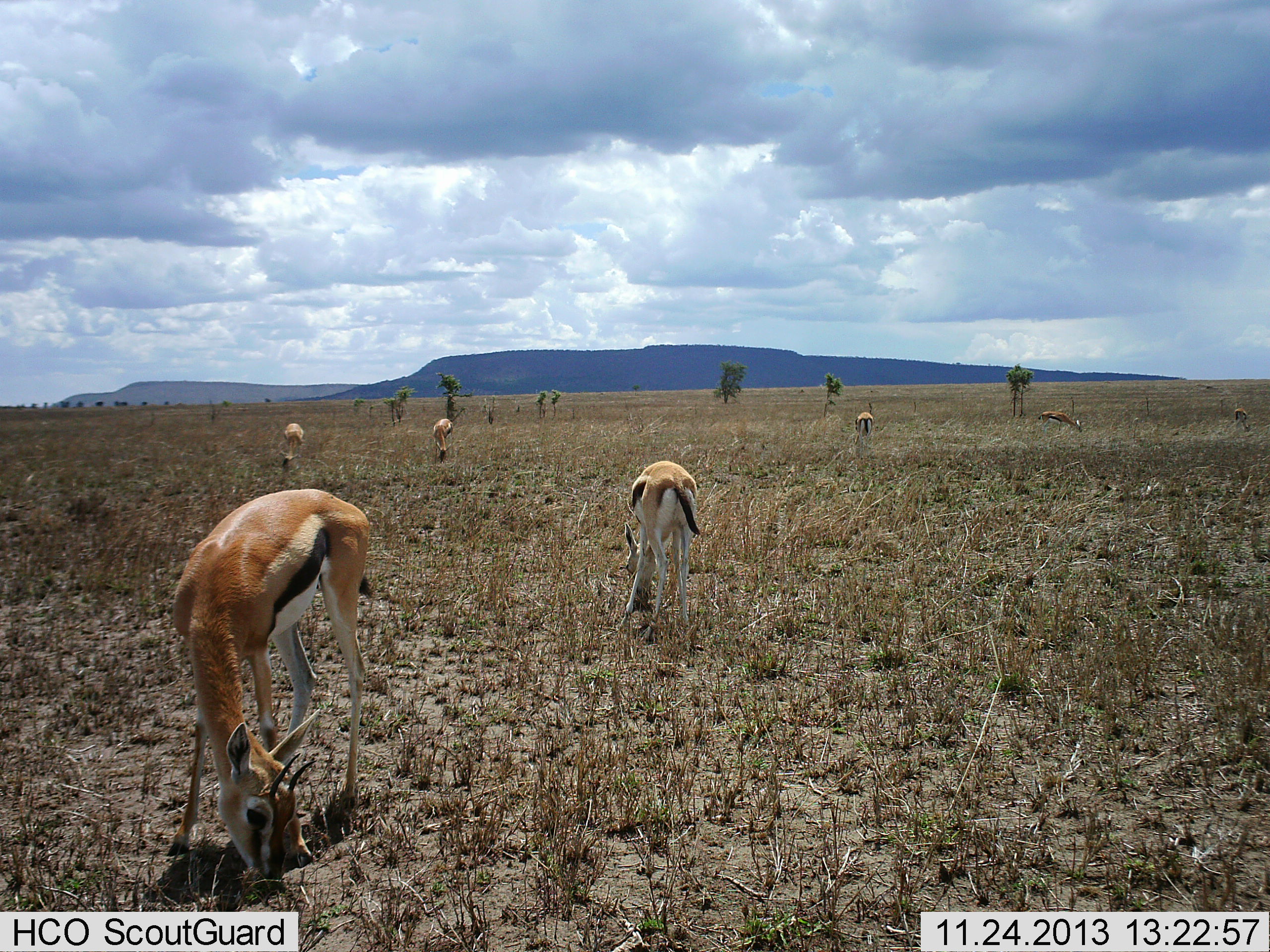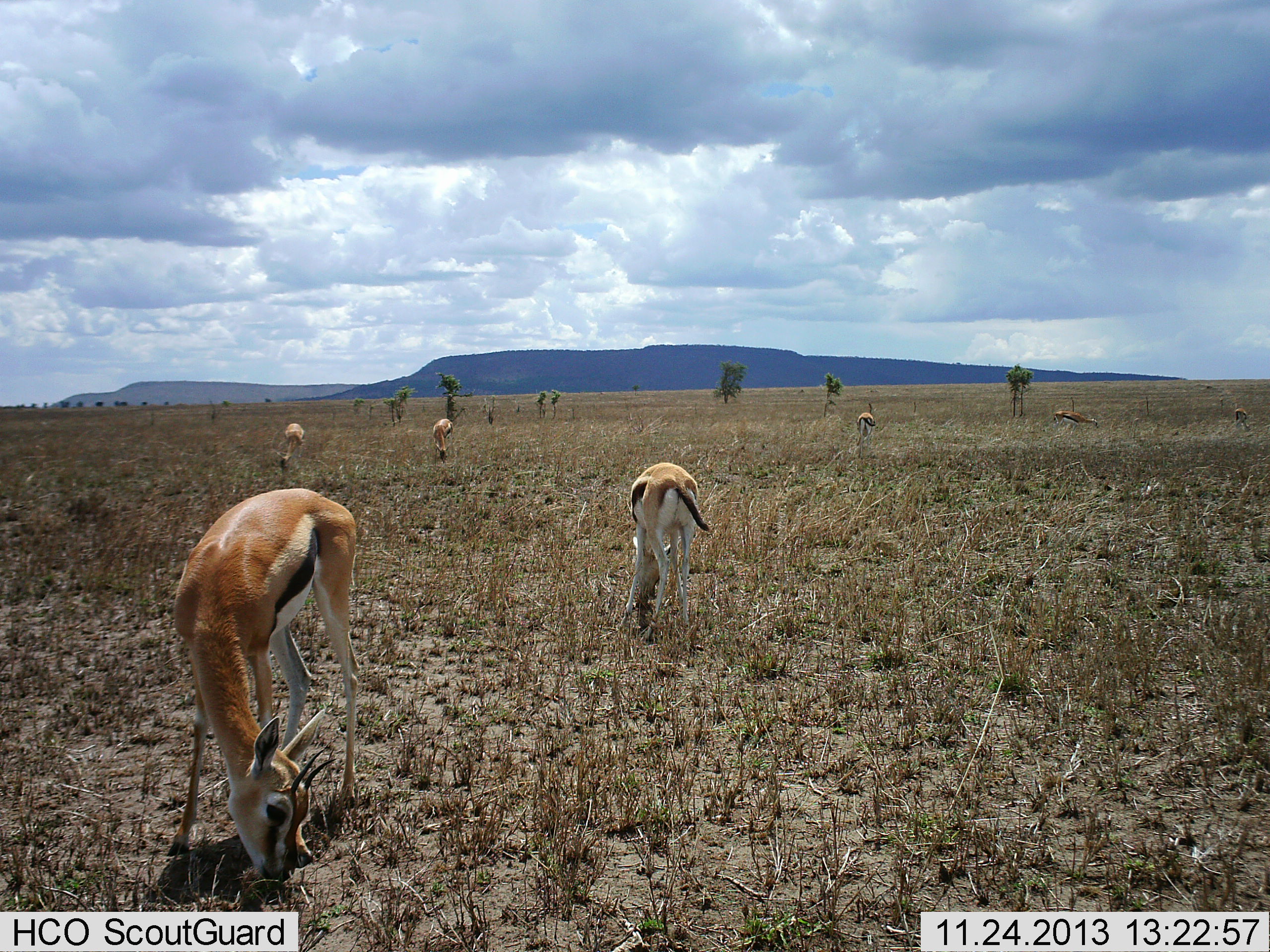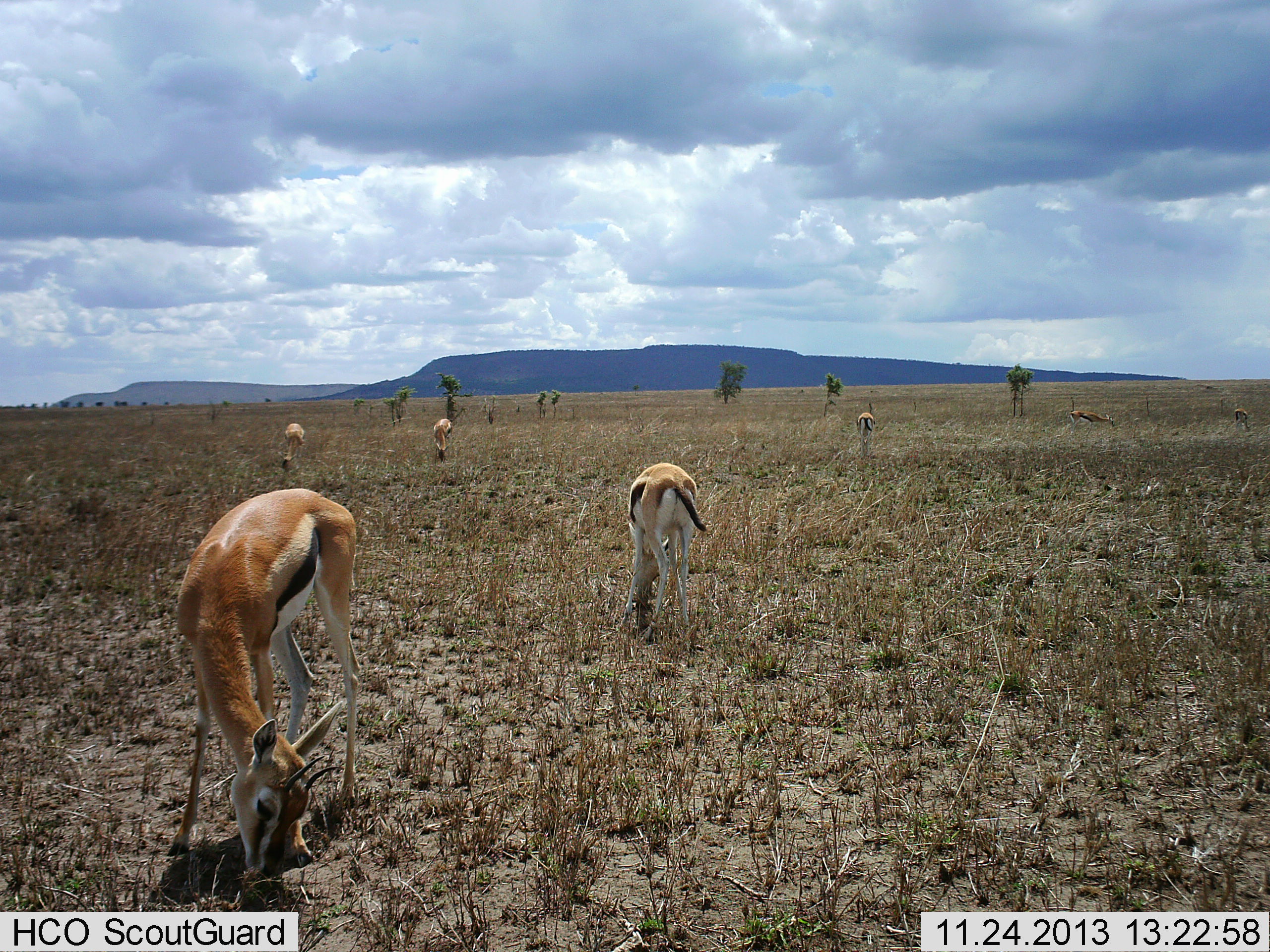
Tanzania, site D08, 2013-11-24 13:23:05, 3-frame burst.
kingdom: Animalia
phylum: Chordata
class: Mammalia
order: Artiodactyla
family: Bovidae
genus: Eudorcas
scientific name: Eudorcas thomsonii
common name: thomson's gazelle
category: gazellethomsons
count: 7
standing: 20%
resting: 10%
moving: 20%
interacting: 0%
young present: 0%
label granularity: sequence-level